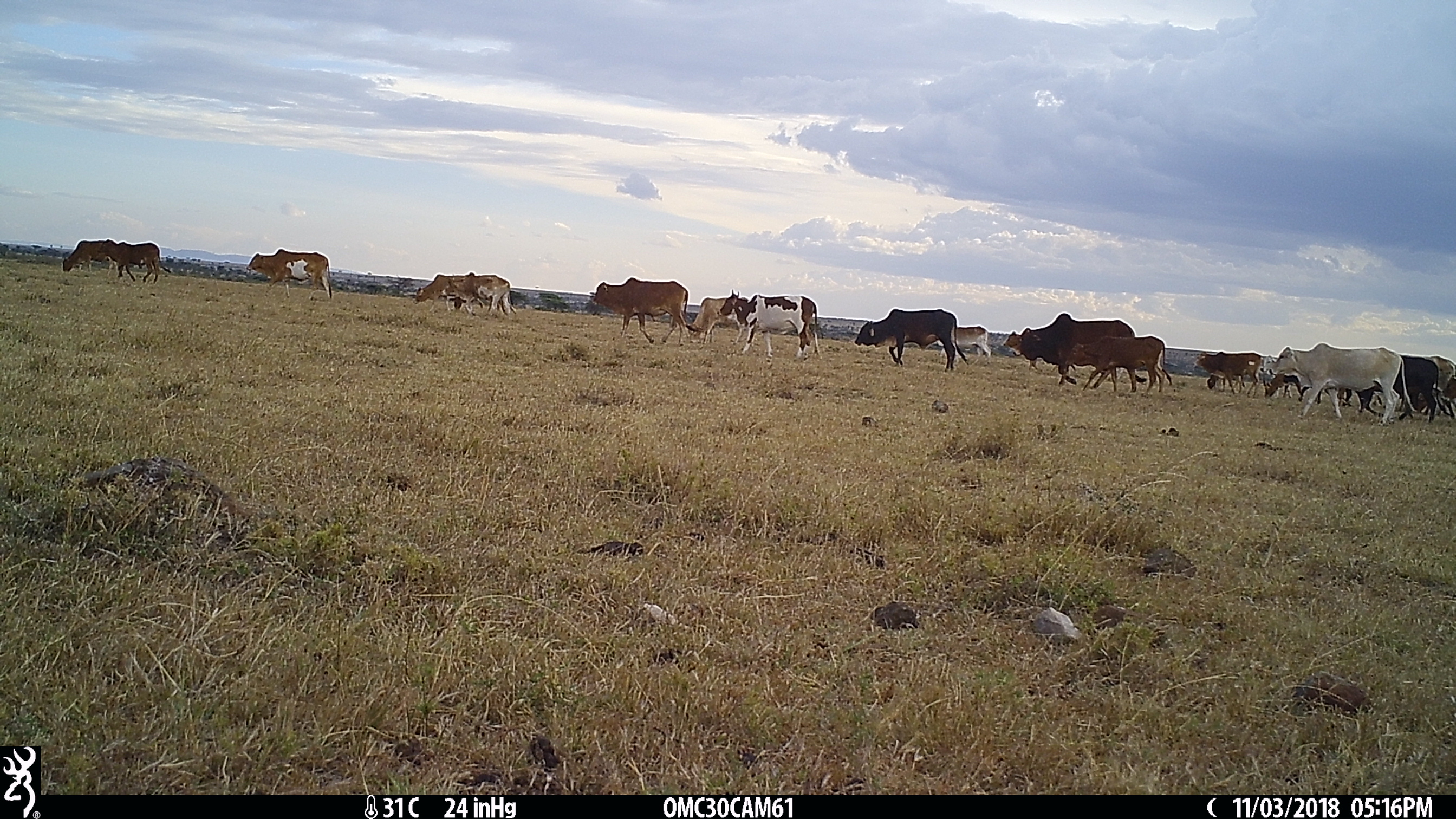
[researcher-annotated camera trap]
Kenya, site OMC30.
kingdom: Animalia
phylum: Chordata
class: Mammalia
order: Artiodactyla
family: Bovidae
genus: Bos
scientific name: Bos taurus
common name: cattle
Cattle (Bos taurus).